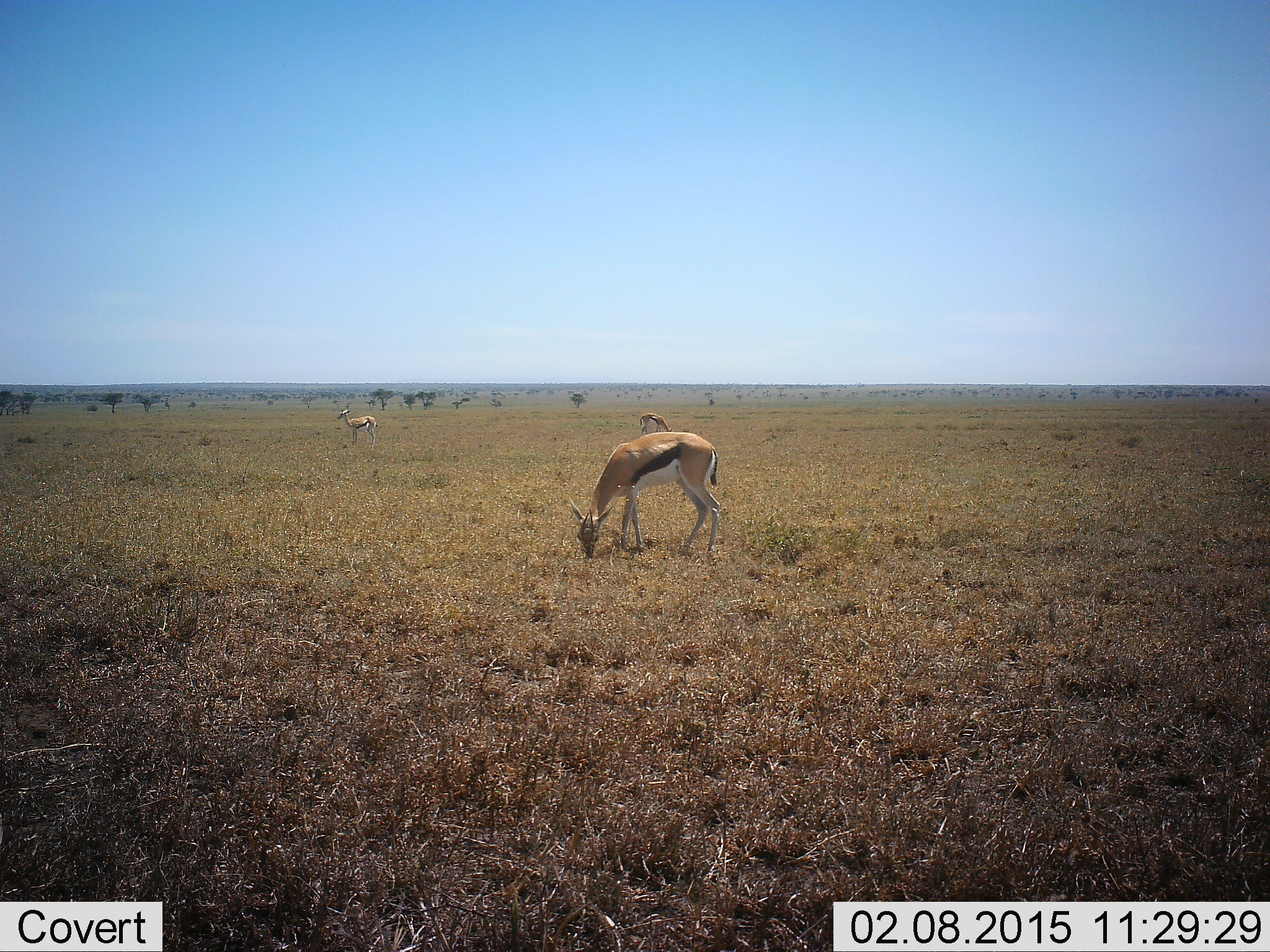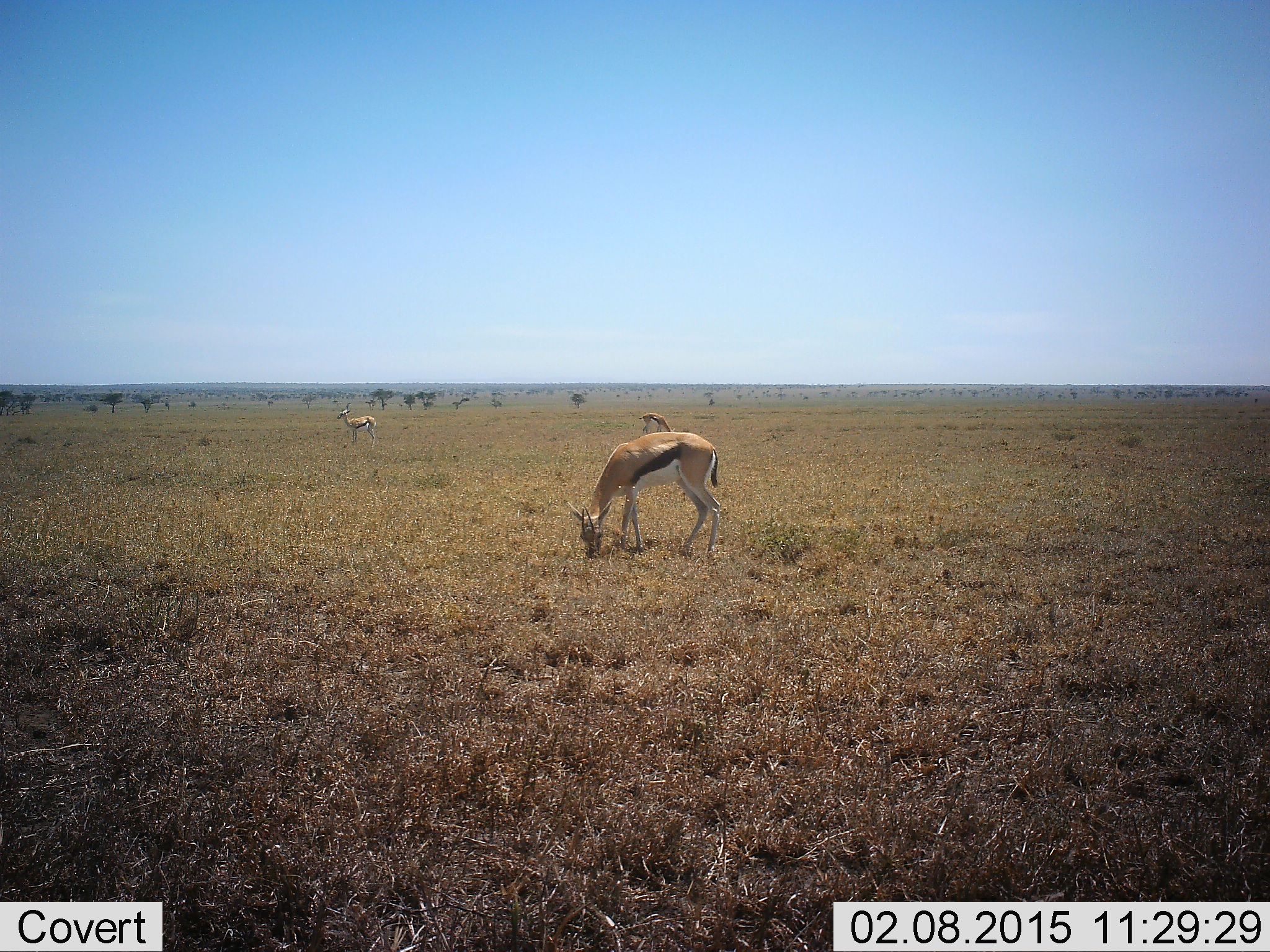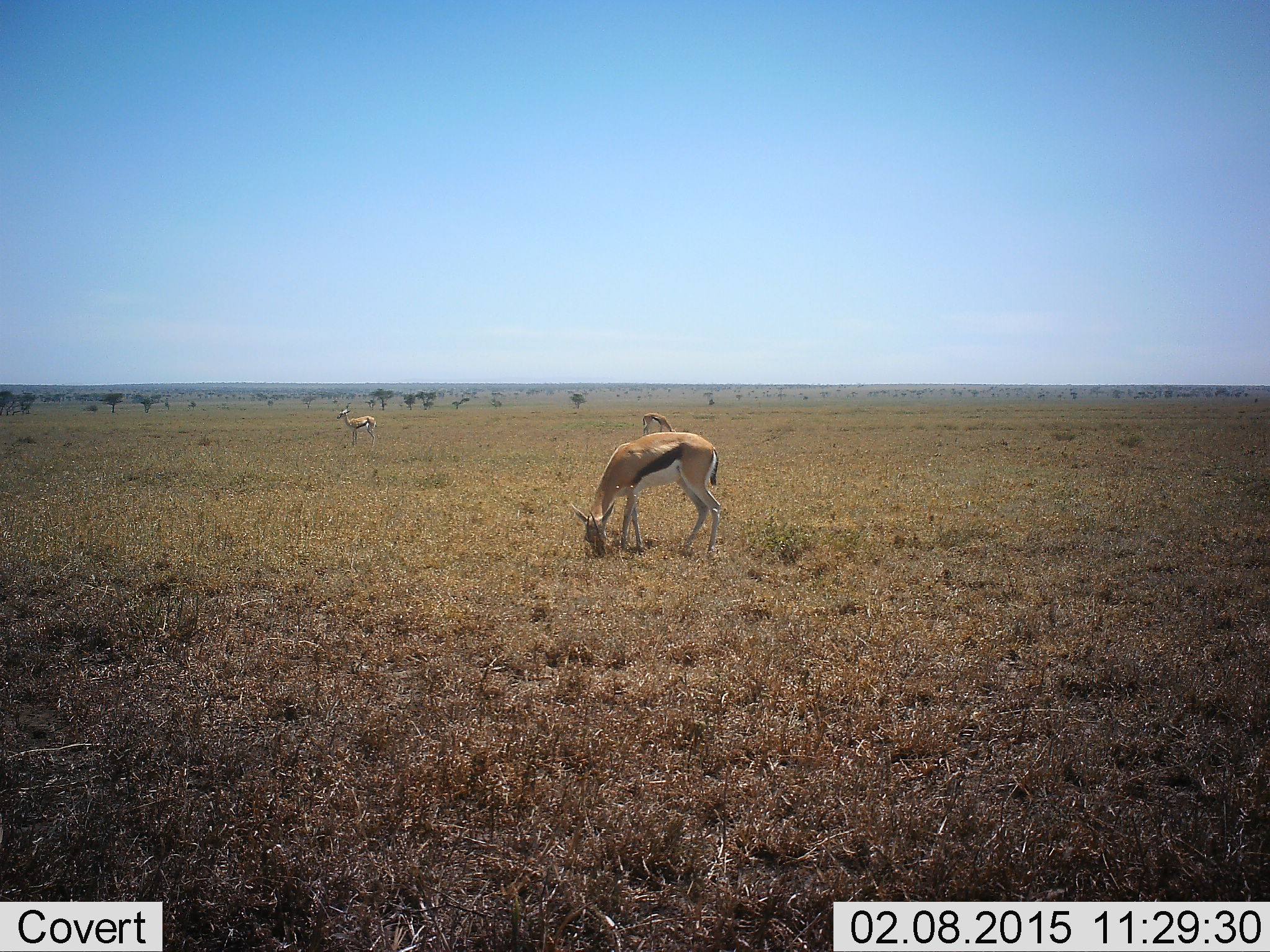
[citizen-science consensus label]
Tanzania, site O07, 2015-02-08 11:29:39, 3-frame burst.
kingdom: Animalia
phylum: Chordata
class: Mammalia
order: Artiodactyla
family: Bovidae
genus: Eudorcas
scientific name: Eudorcas thomsonii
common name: thomson's gazelle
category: gazellethomsons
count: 3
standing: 70%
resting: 0%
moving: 0%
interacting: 0%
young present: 20%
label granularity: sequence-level